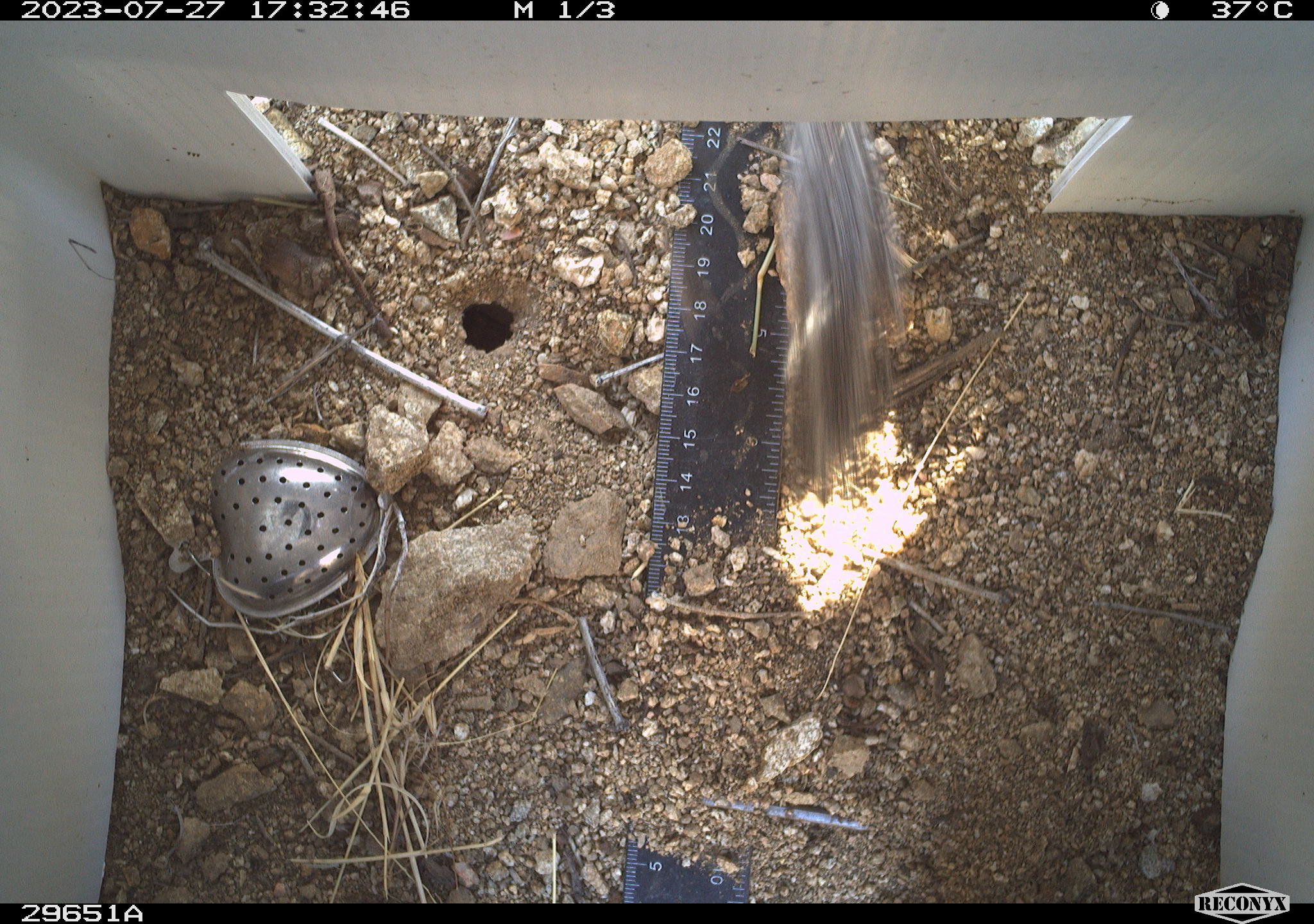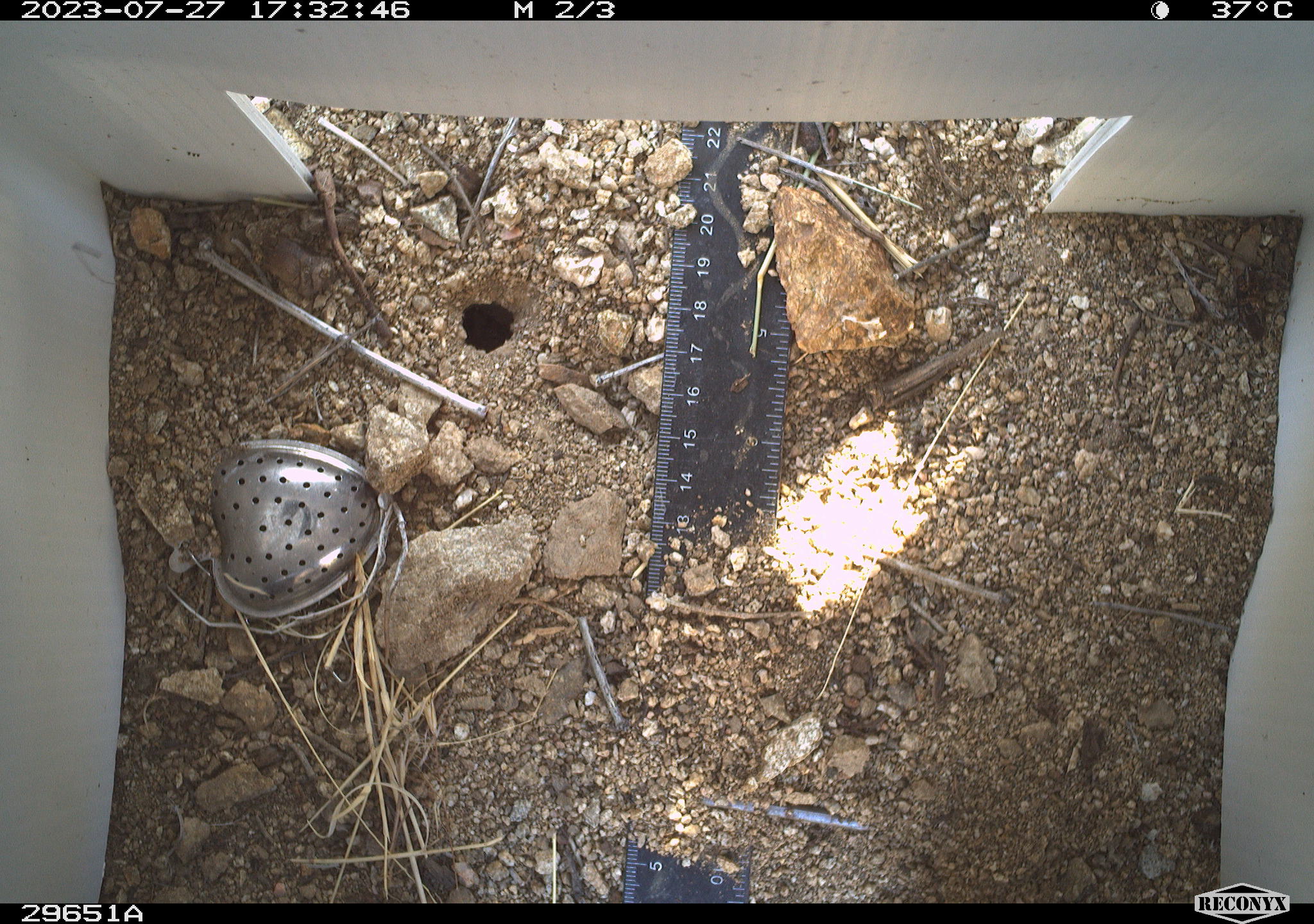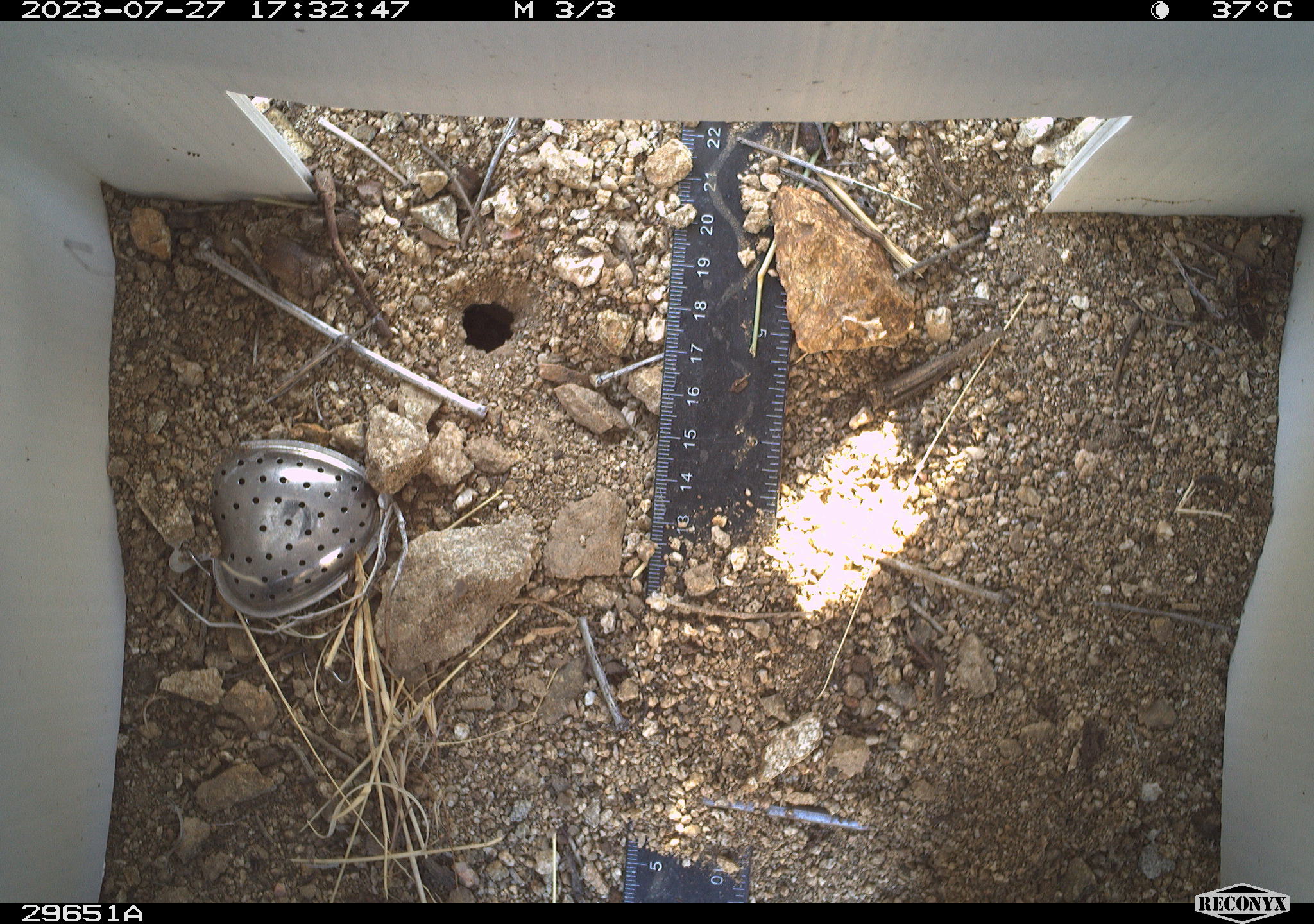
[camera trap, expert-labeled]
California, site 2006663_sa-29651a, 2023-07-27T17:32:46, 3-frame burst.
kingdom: Animalia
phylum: Chordata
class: Mammalia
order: Rodentia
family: Sciuridae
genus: Ammospermophilus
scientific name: Ammospermophilus leucurus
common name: white-tailed antelope squirrel